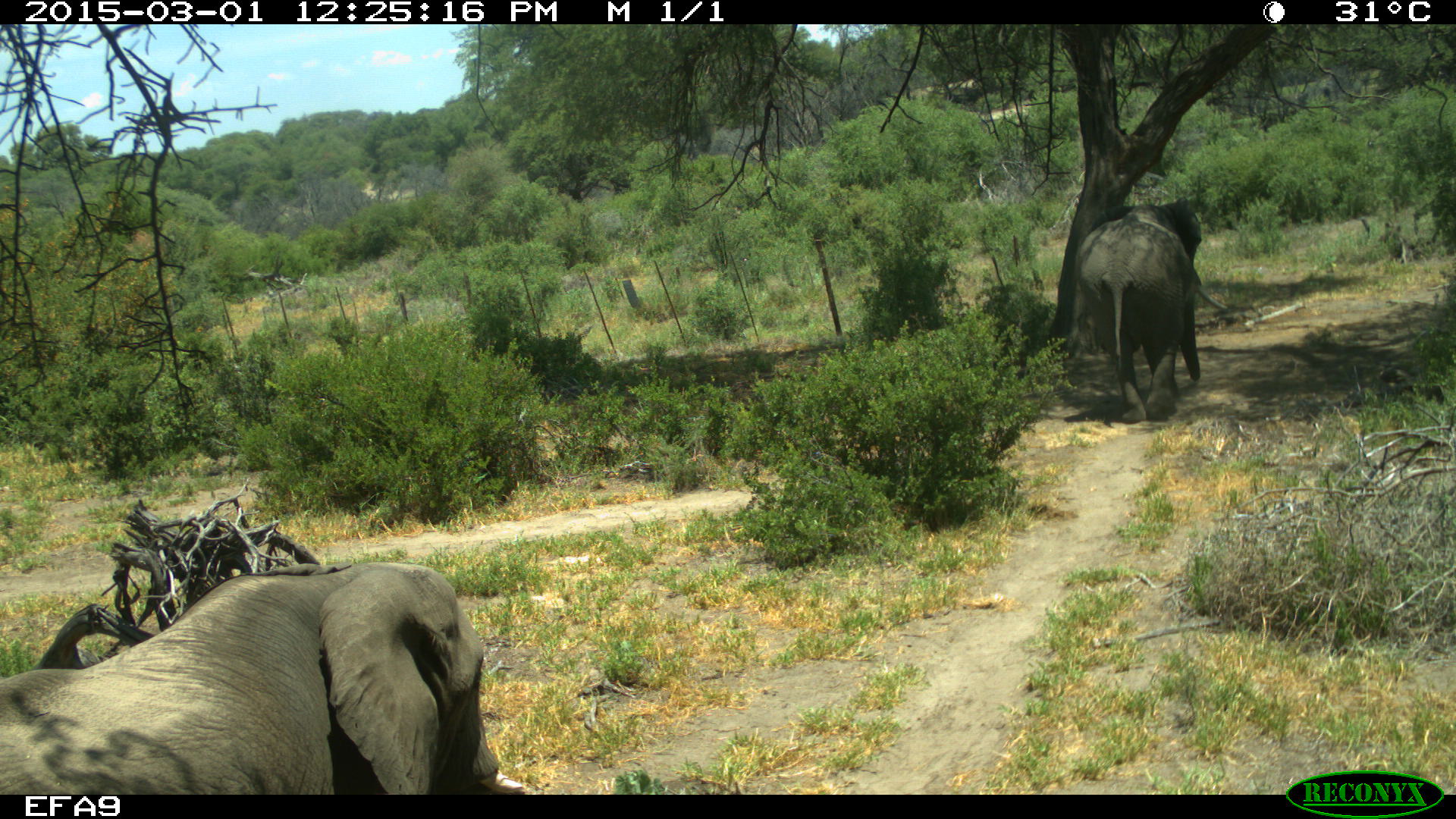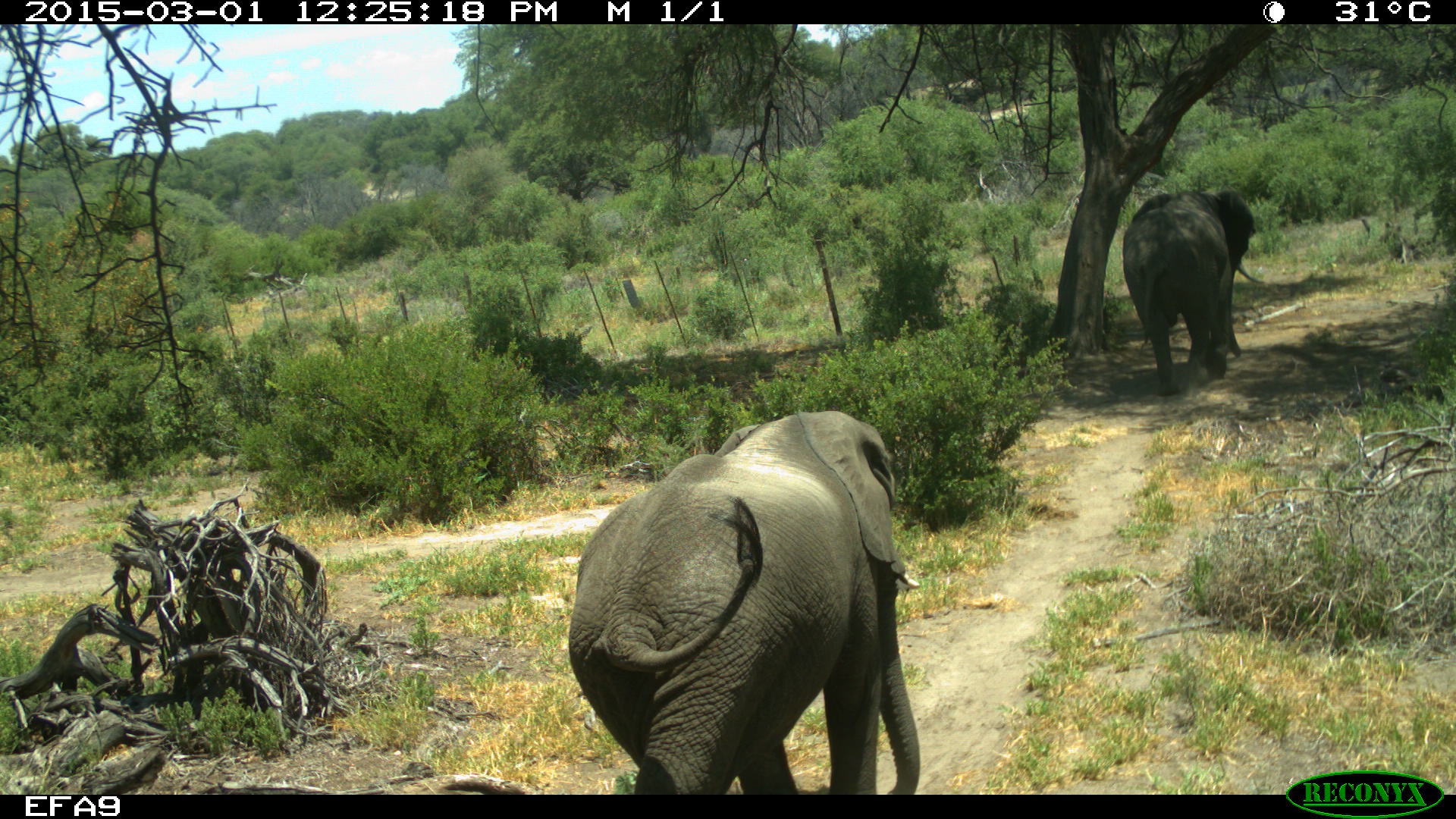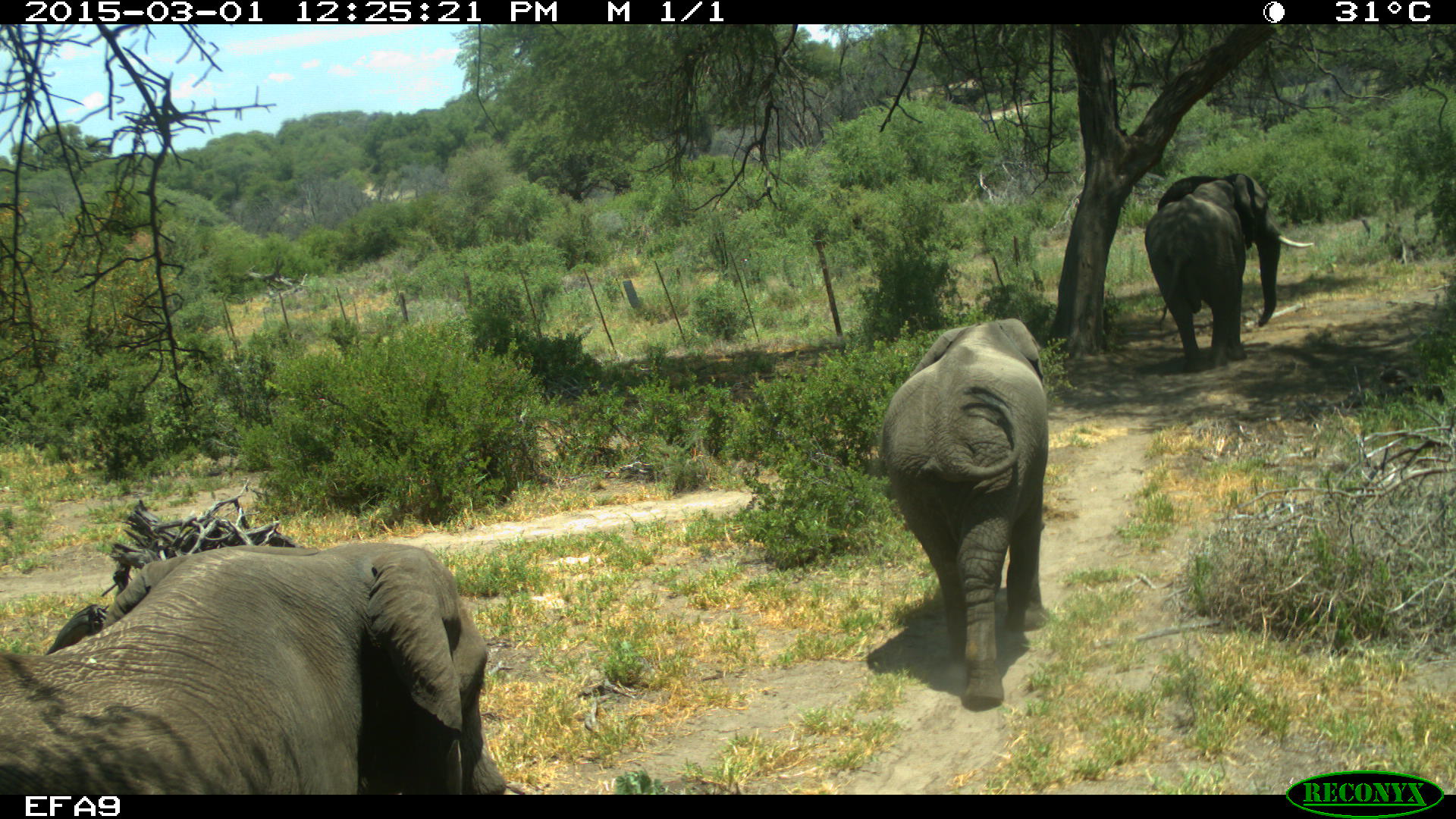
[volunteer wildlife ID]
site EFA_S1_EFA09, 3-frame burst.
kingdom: Animalia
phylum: Chordata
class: Mammalia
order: Proboscidea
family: Elephantidae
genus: Loxodonta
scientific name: Loxodonta africana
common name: african bush elephant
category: elephant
Elephant (african bush elephant) (Loxodonta africana), count 3. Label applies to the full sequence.